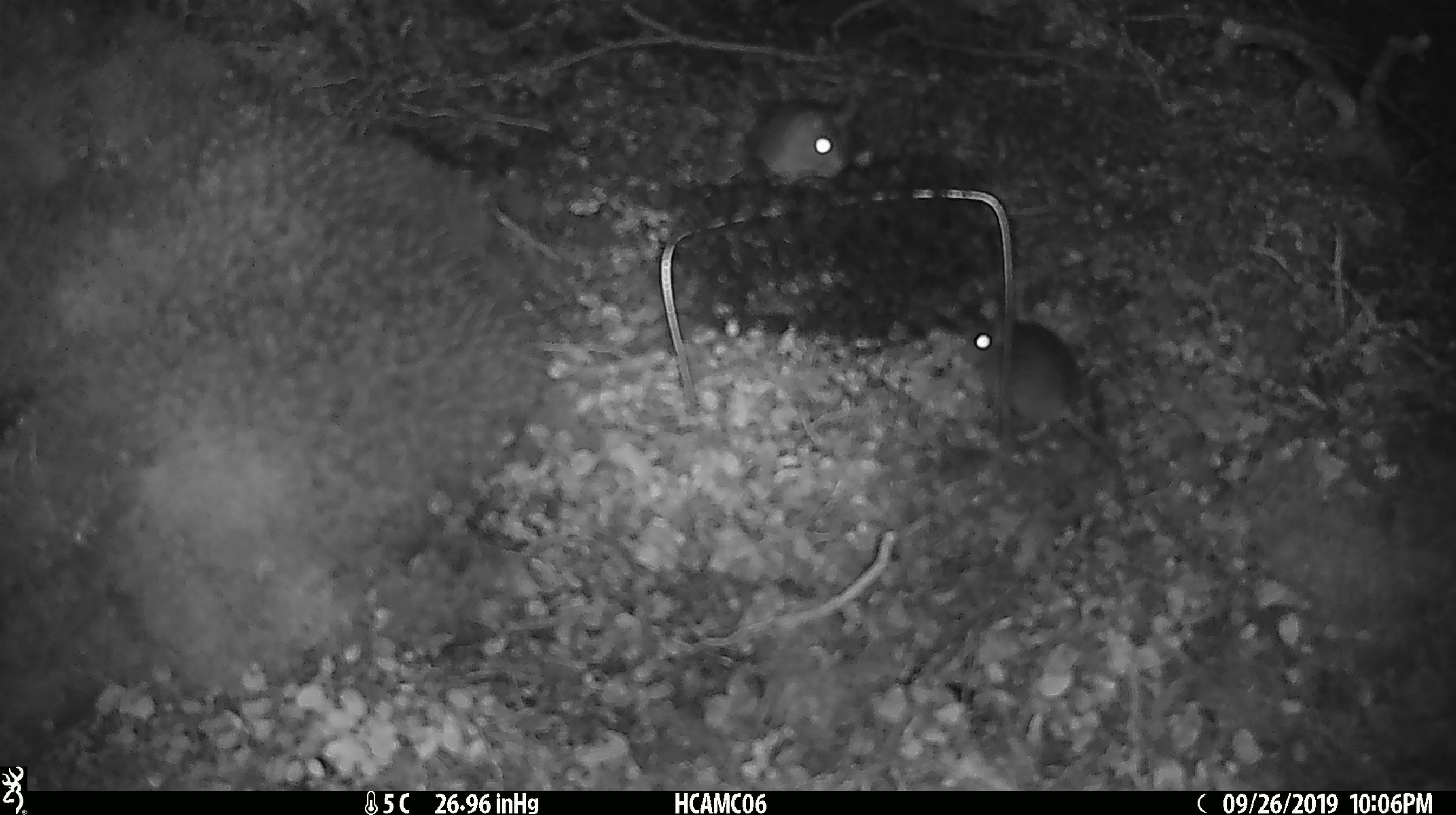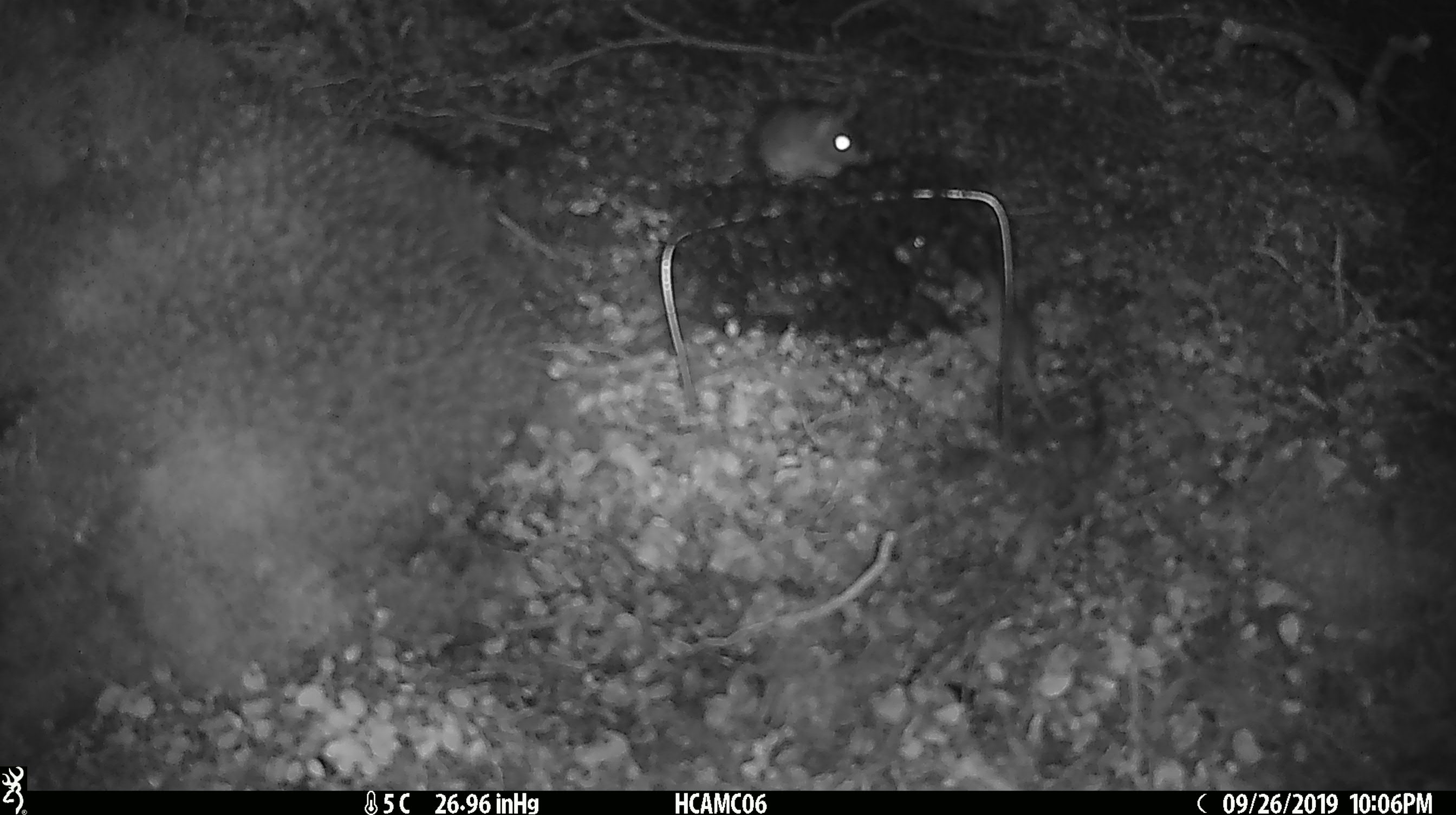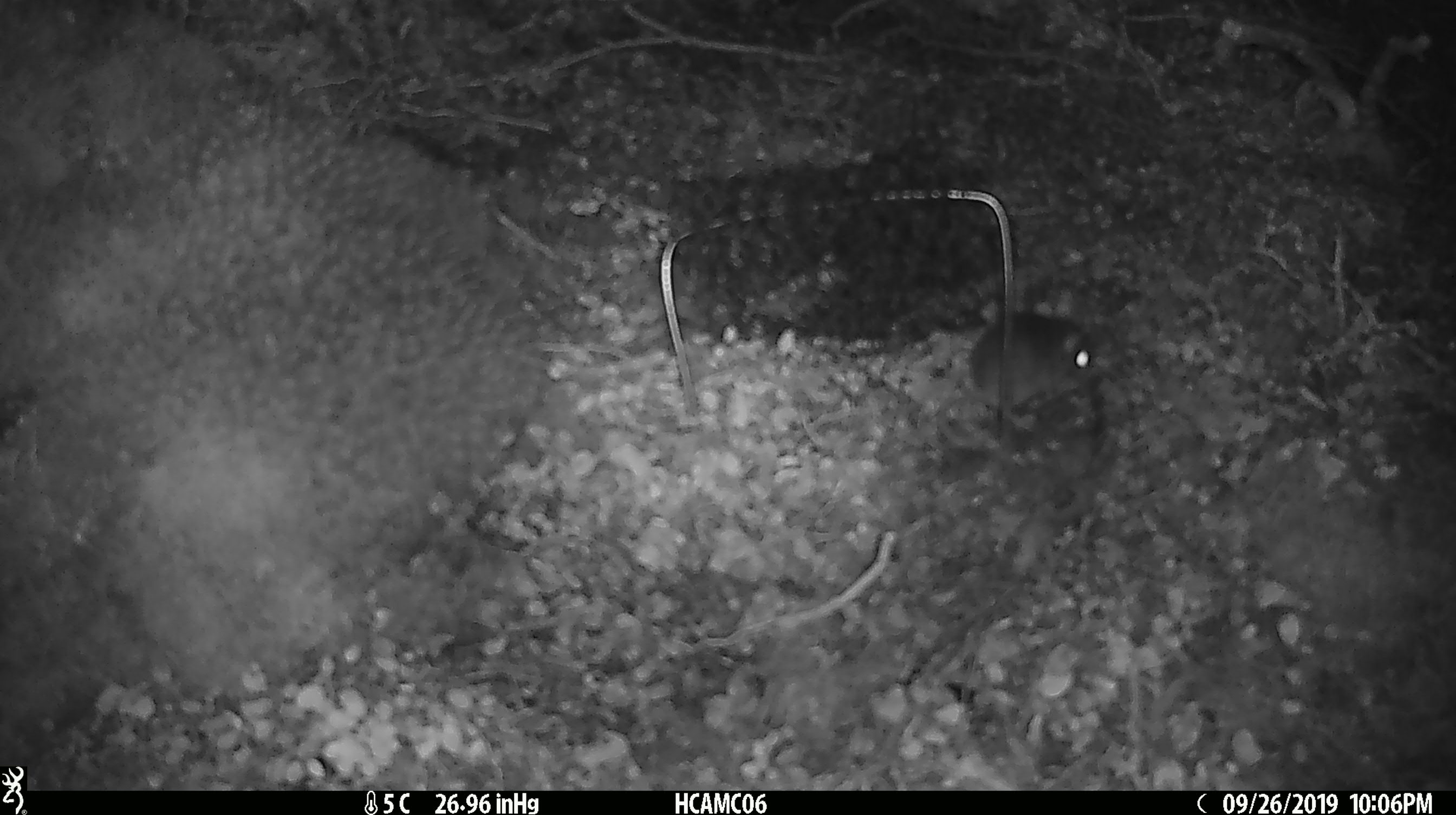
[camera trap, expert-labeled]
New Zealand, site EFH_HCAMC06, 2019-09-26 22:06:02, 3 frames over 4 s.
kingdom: Animalia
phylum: Chordata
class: Mammalia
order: Rodentia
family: Muridae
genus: Mus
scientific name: Mus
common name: mouse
Mouse (Mus).